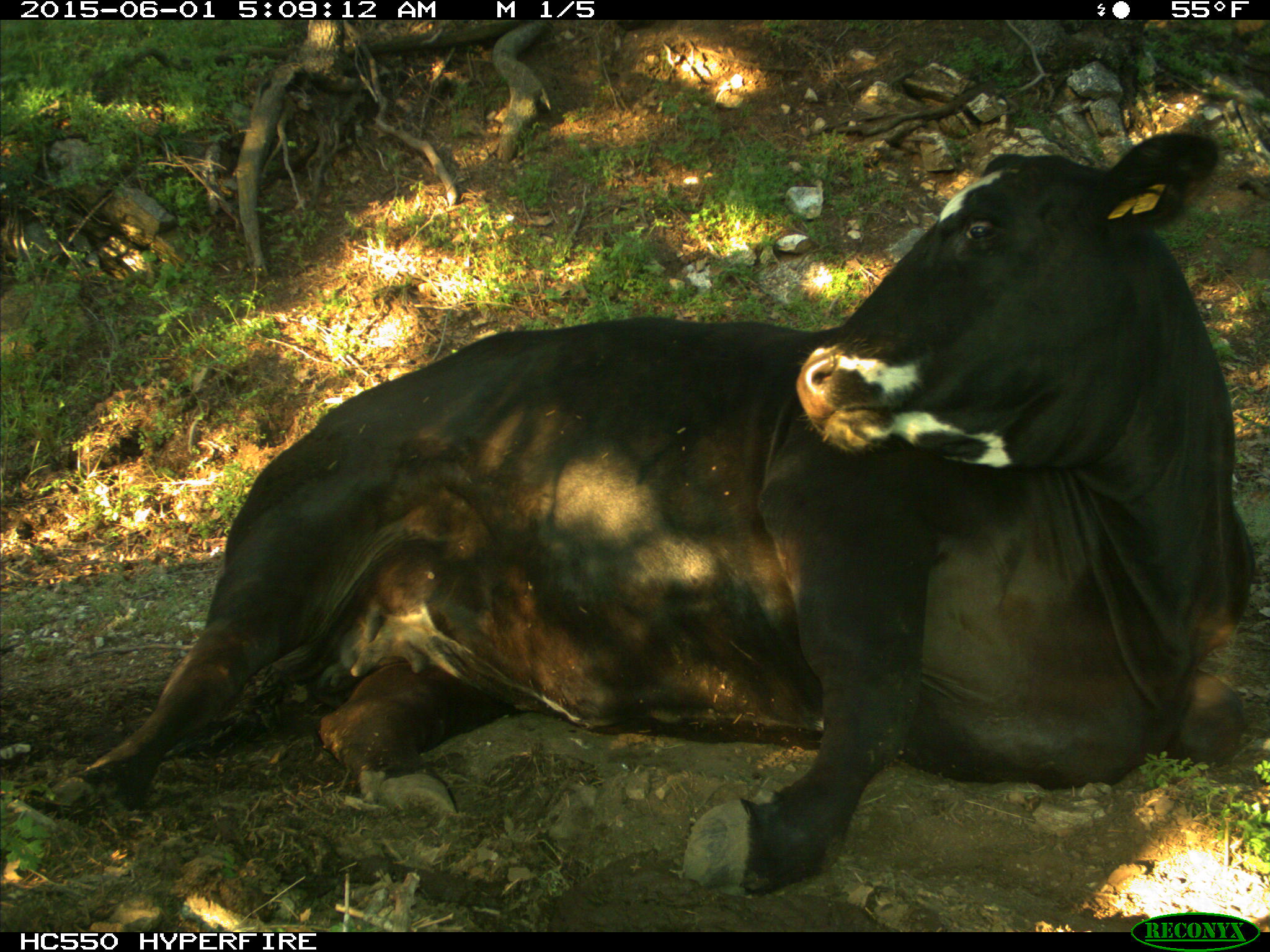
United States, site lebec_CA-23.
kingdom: Animalia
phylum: Chordata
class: Mammalia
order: Artiodactyla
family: Bovidae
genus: Bos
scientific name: Bos taurus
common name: domestic cow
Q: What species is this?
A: Bos taurus (domestic cow).